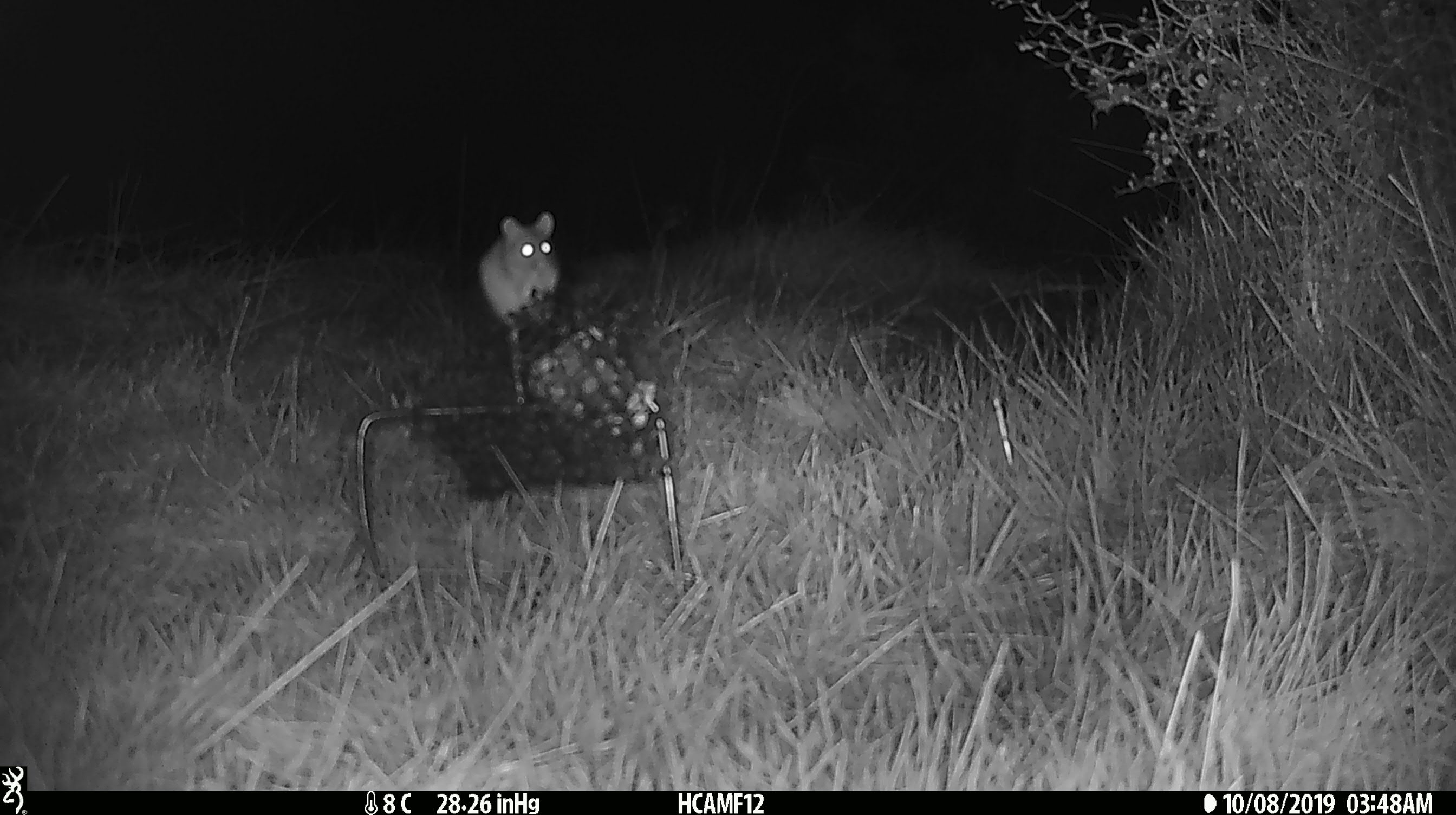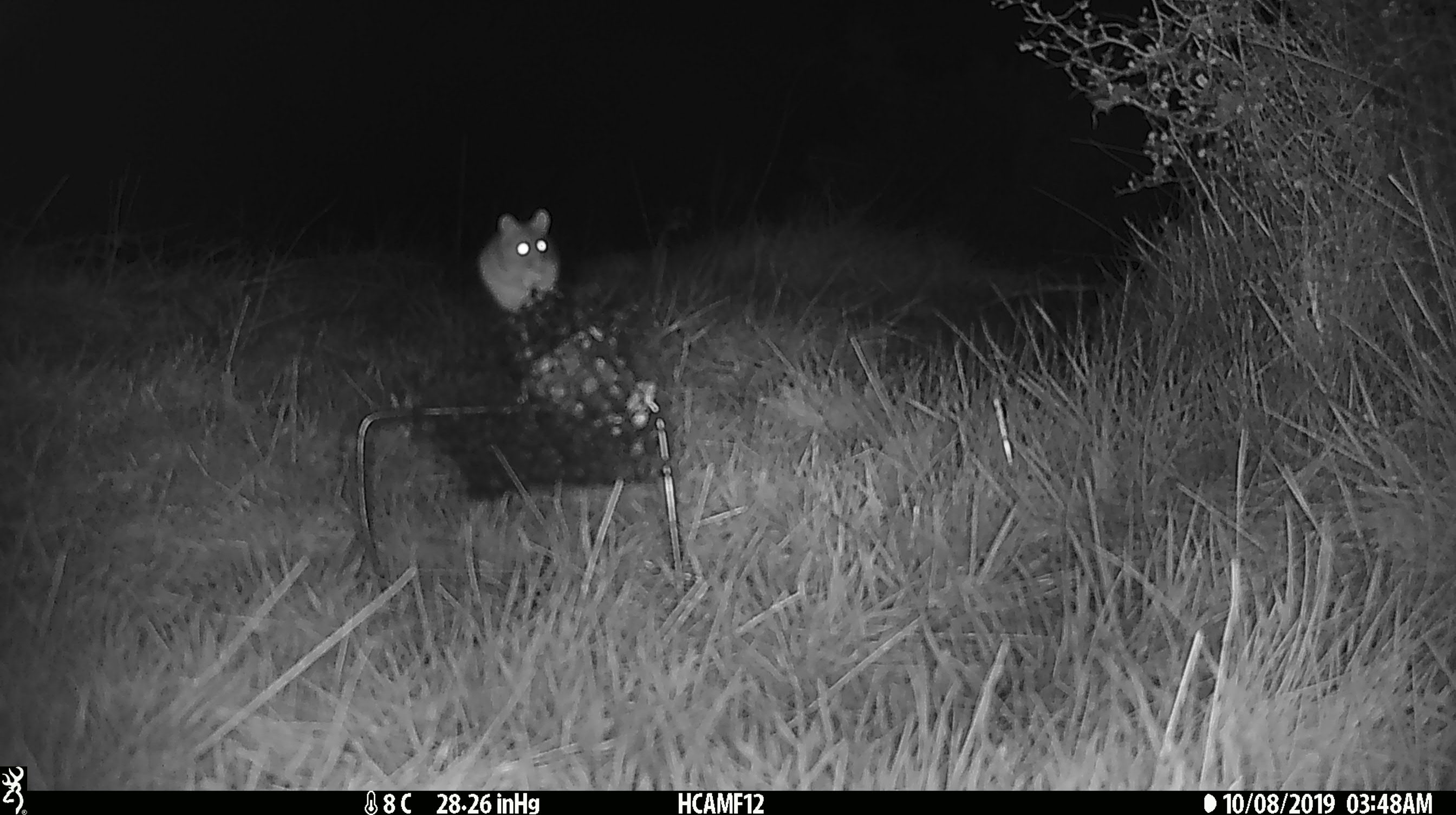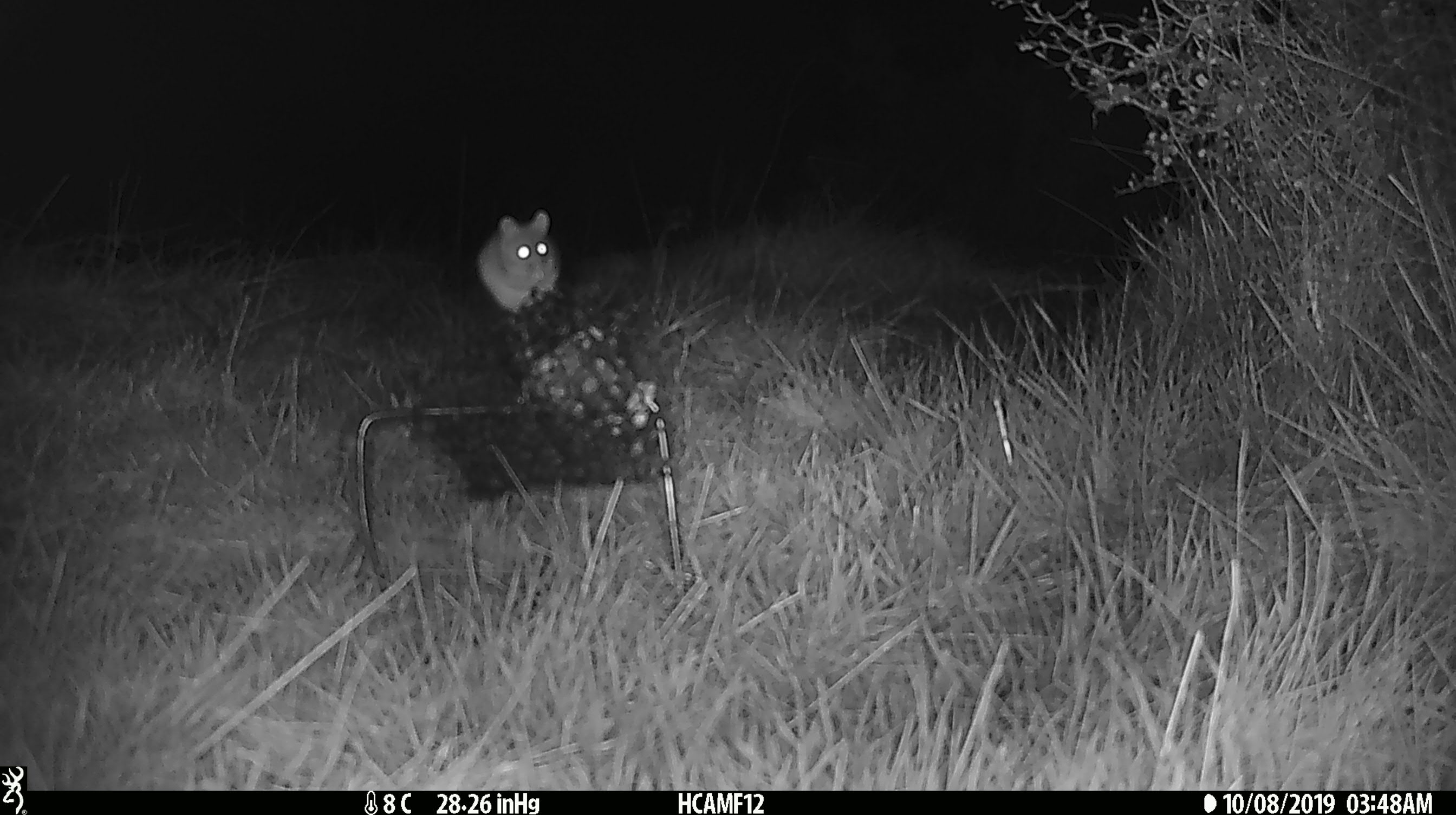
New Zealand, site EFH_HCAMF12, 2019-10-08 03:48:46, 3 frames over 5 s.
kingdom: Animalia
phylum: Chordata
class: Mammalia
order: Rodentia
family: Muridae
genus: Mus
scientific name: Mus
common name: mouse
Mouse (Mus).